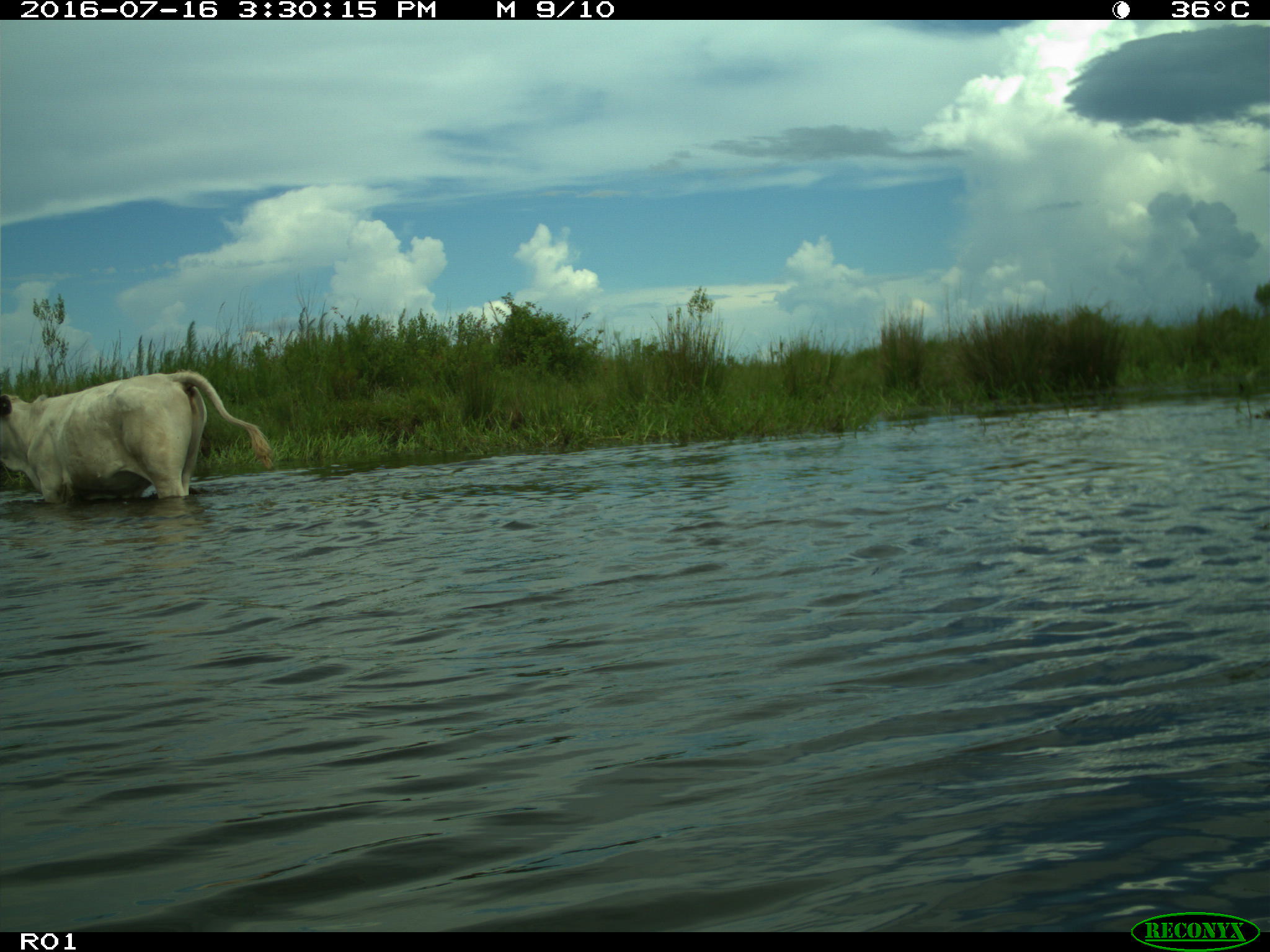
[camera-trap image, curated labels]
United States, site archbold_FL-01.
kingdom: Animalia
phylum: Chordata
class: Mammalia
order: Artiodactyla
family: Bovidae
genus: Bos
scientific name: Bos taurus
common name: domestic cow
Bos taurus (domestic cow).